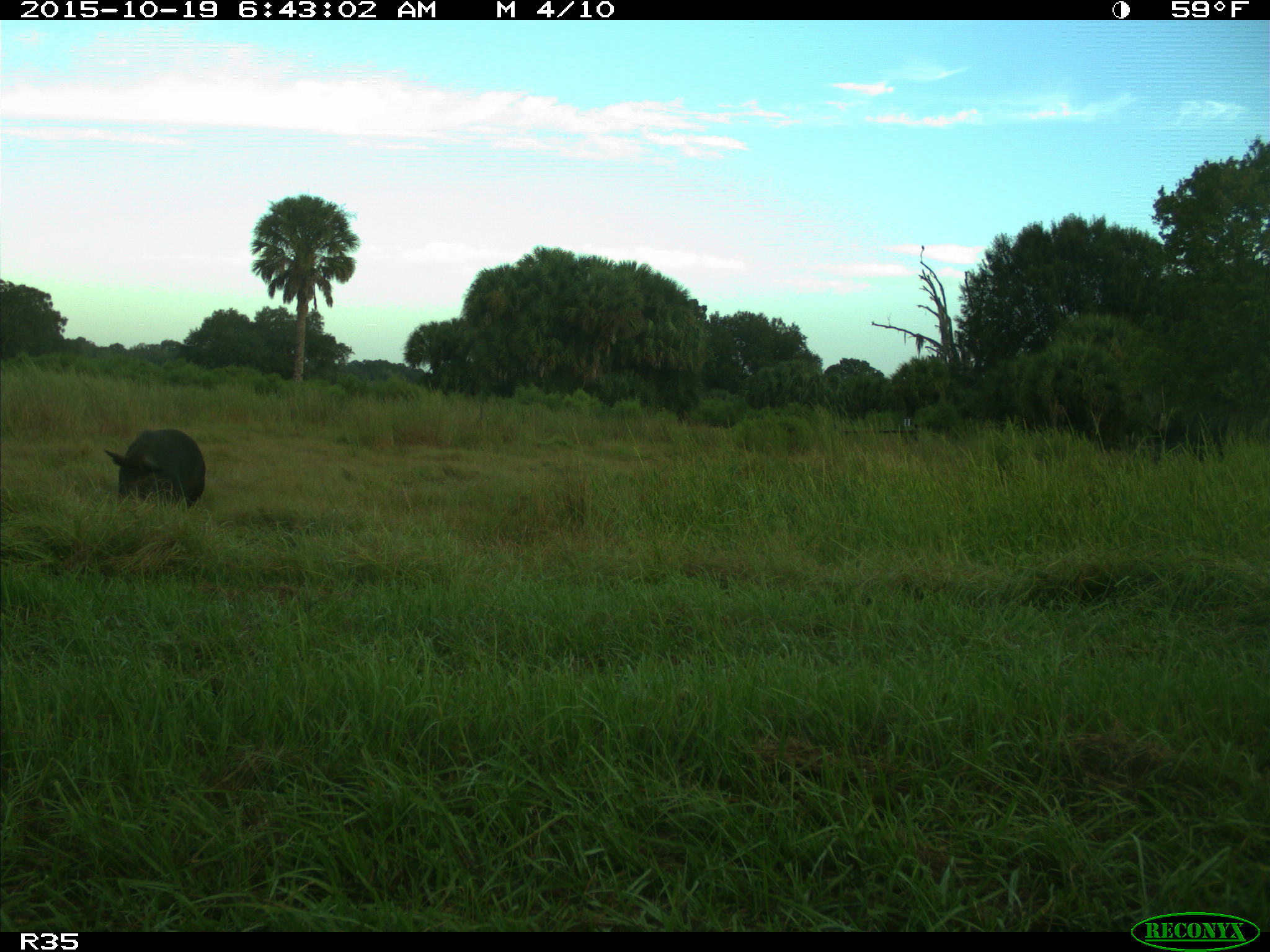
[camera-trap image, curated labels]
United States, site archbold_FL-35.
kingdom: Animalia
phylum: Chordata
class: Mammalia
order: Artiodactyla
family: Suidae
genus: Sus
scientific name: Sus scrofa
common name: wild boar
Sus scrofa (wild boar).